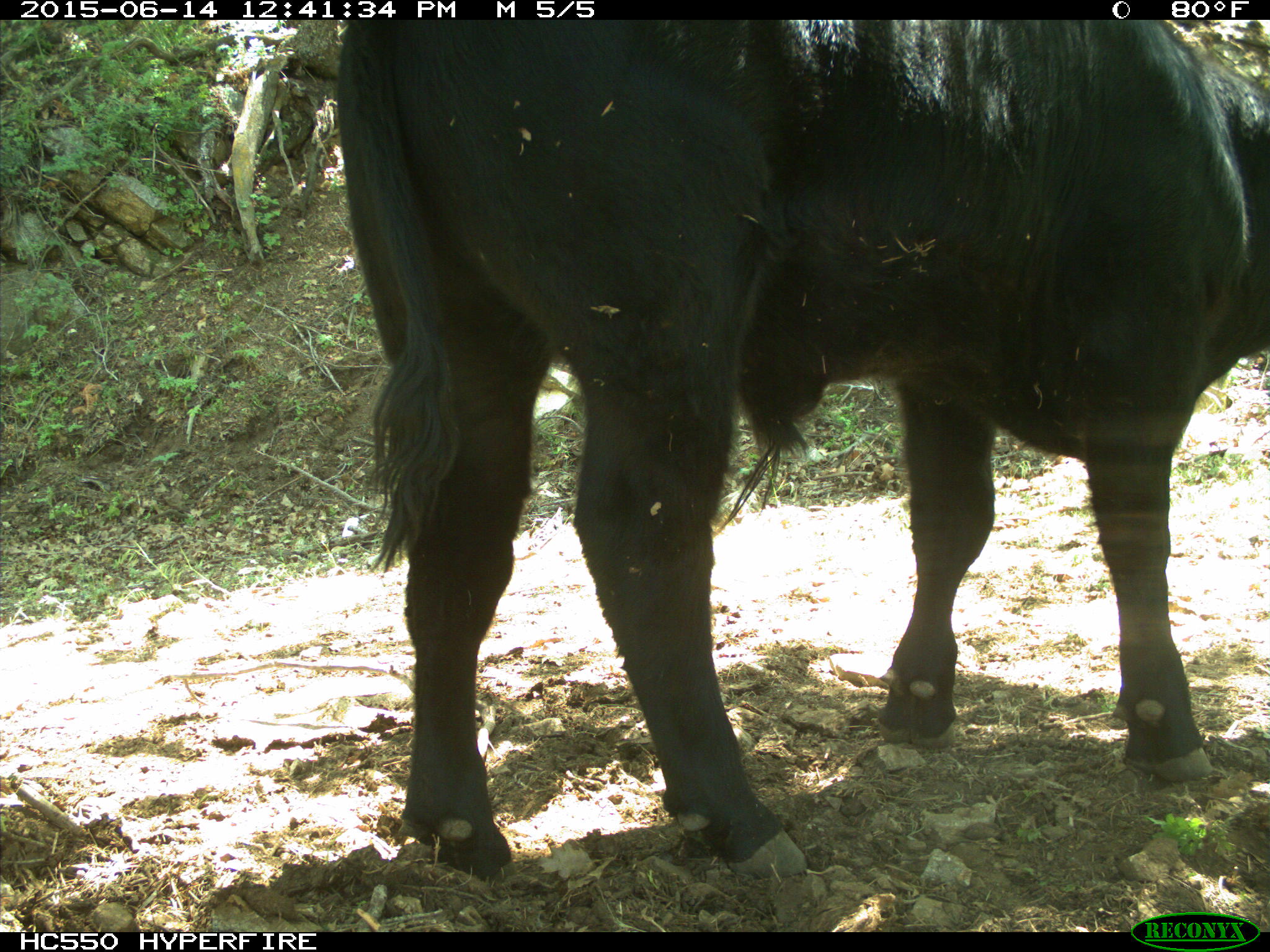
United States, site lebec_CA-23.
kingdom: Animalia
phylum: Chordata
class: Mammalia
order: Artiodactyla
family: Bovidae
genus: Bos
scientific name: Bos taurus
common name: domestic cow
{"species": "Bos taurus (domestic cow)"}